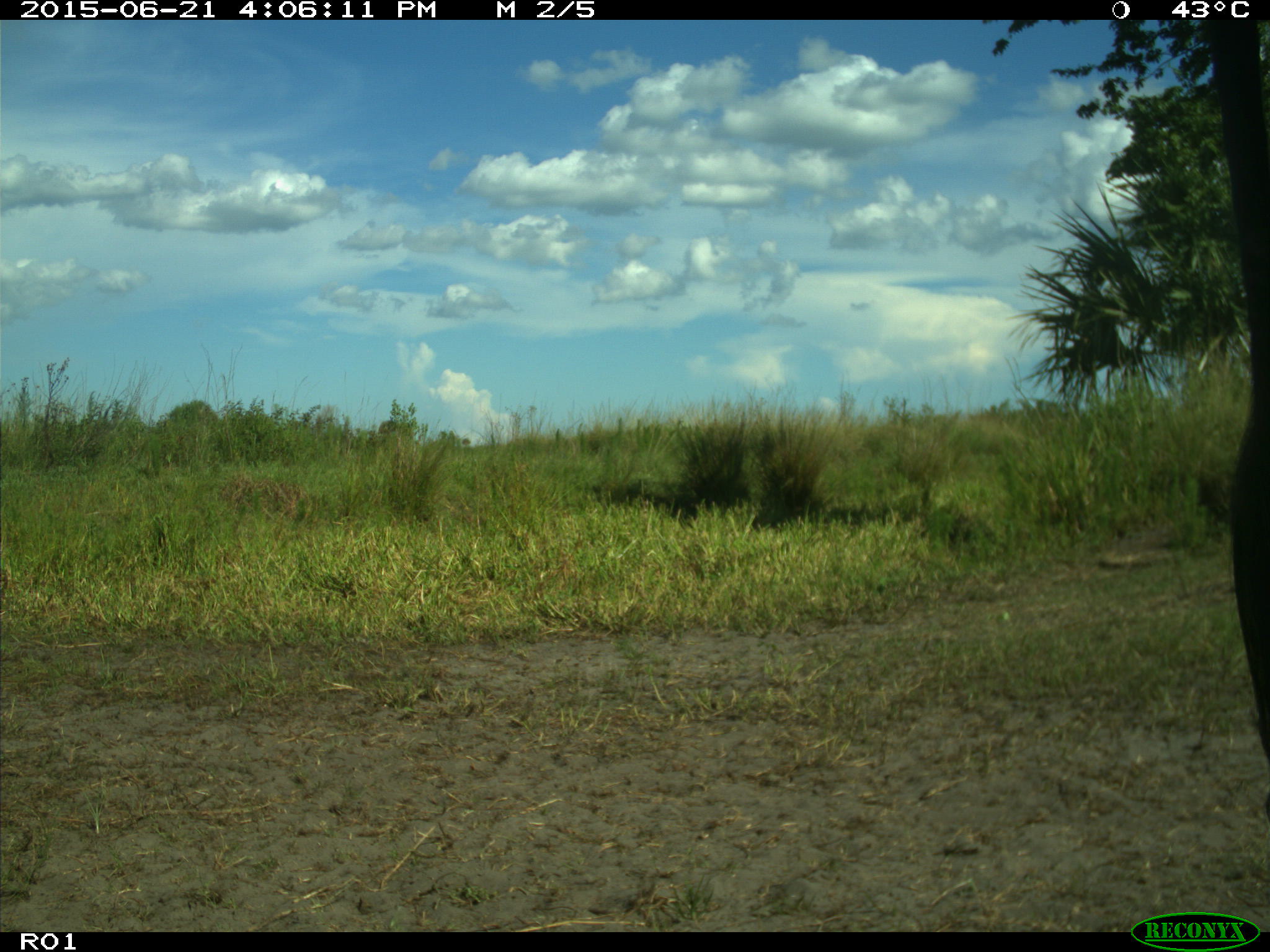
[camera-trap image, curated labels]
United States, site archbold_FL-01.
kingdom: Animalia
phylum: Chordata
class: Mammalia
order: Artiodactyla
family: Bovidae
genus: Bos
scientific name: Bos taurus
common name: domestic cow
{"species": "Bos taurus (domestic cow)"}